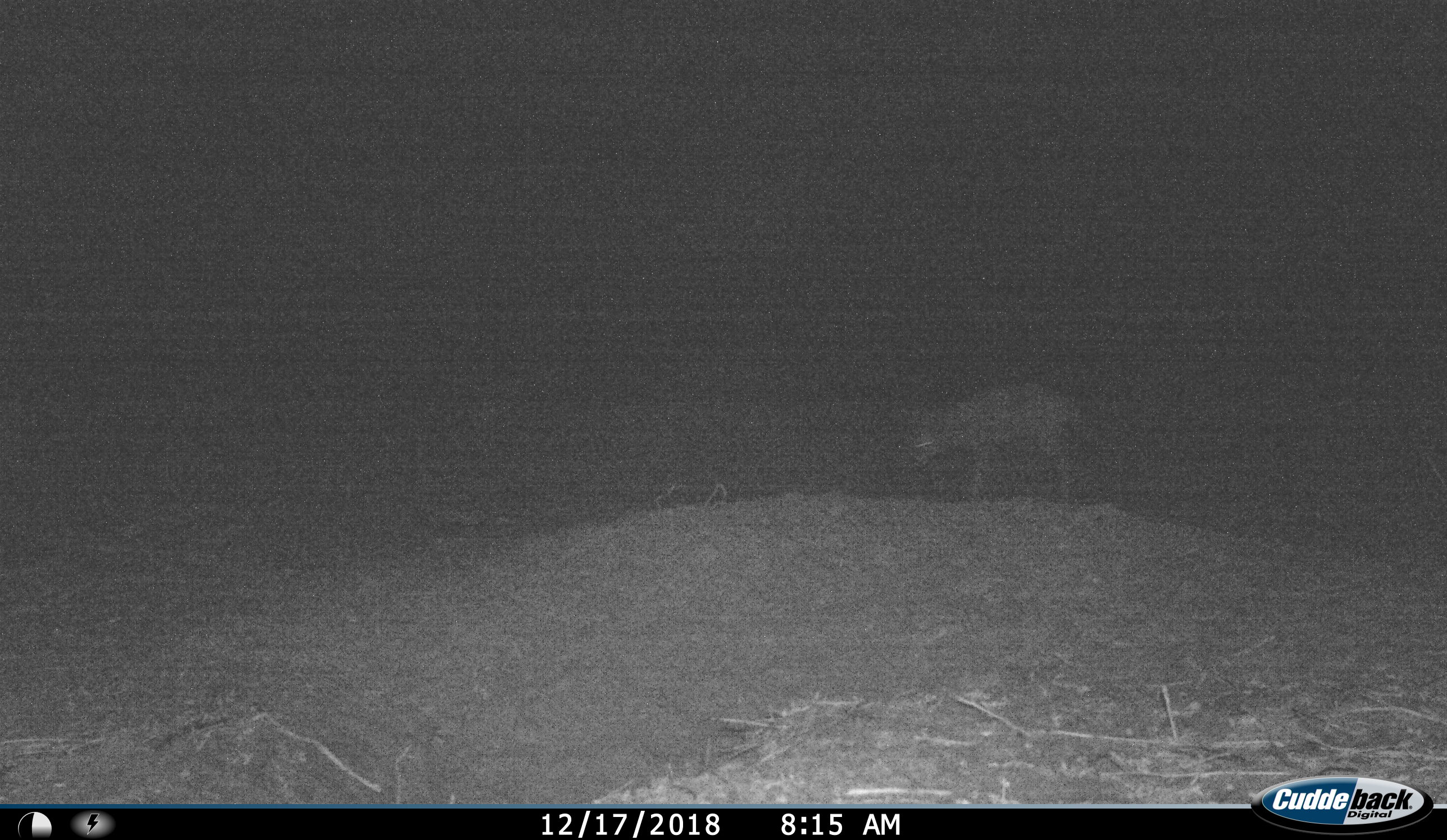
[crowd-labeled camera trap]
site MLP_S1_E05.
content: unidentified animal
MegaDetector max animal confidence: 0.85